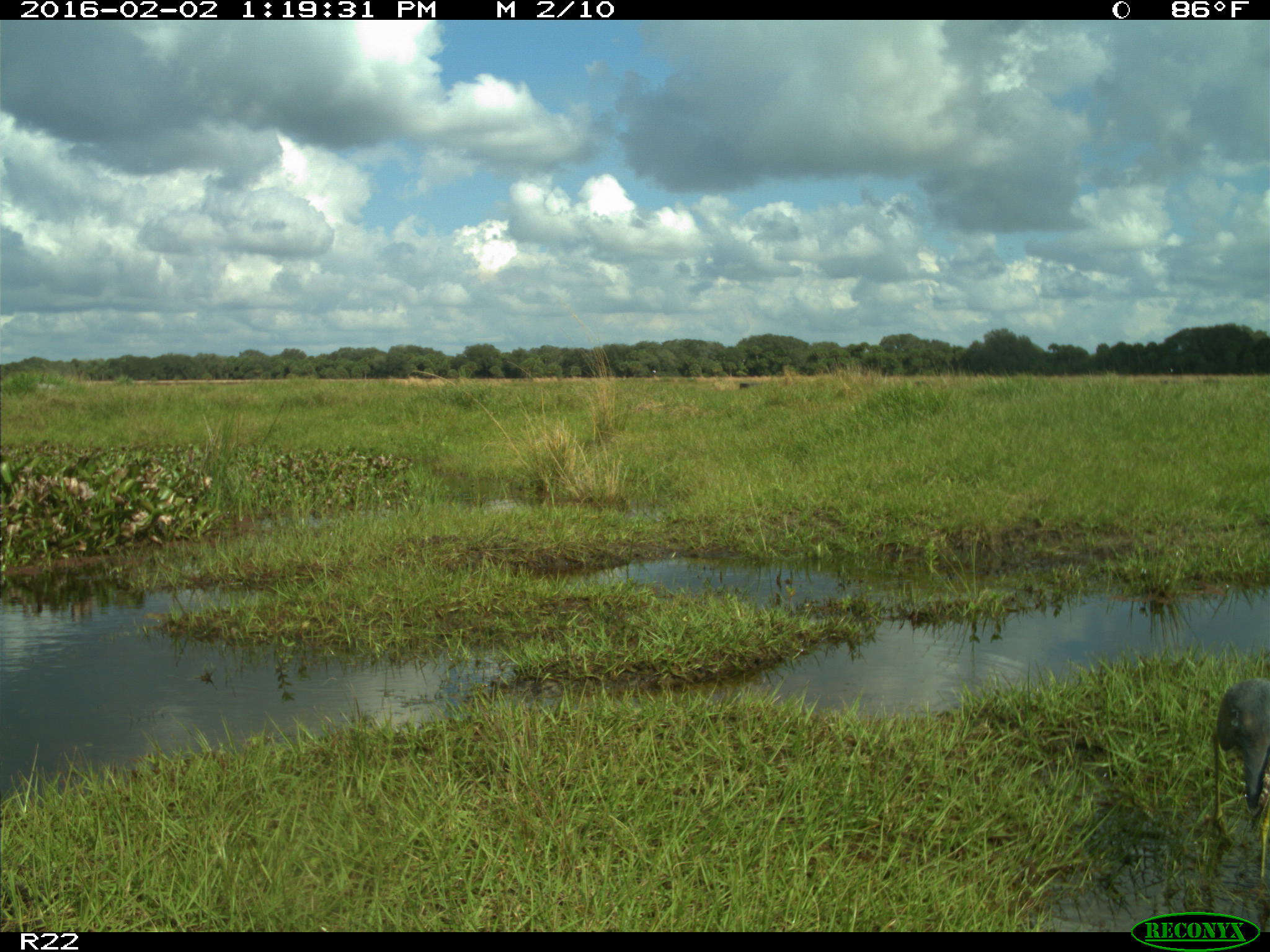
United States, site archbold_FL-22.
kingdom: Animalia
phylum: Chordata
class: Aves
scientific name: Aves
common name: birds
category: unidentified bird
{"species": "unidentified bird (birds) (Aves)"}